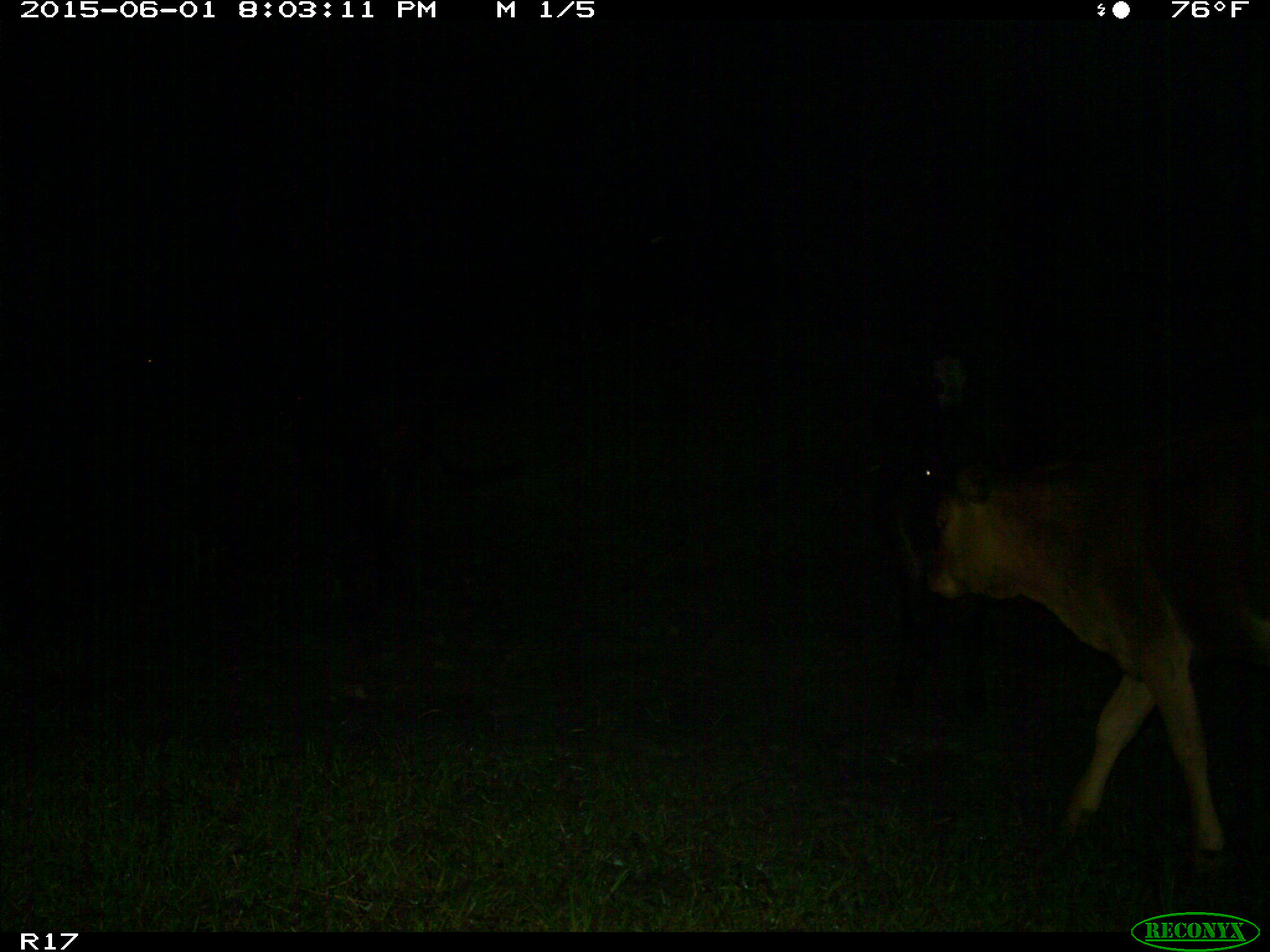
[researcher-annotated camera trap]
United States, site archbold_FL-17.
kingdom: Animalia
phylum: Chordata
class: Mammalia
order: Artiodactyla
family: Bovidae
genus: Bos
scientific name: Bos taurus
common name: domestic cow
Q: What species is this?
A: Bos taurus (domestic cow).